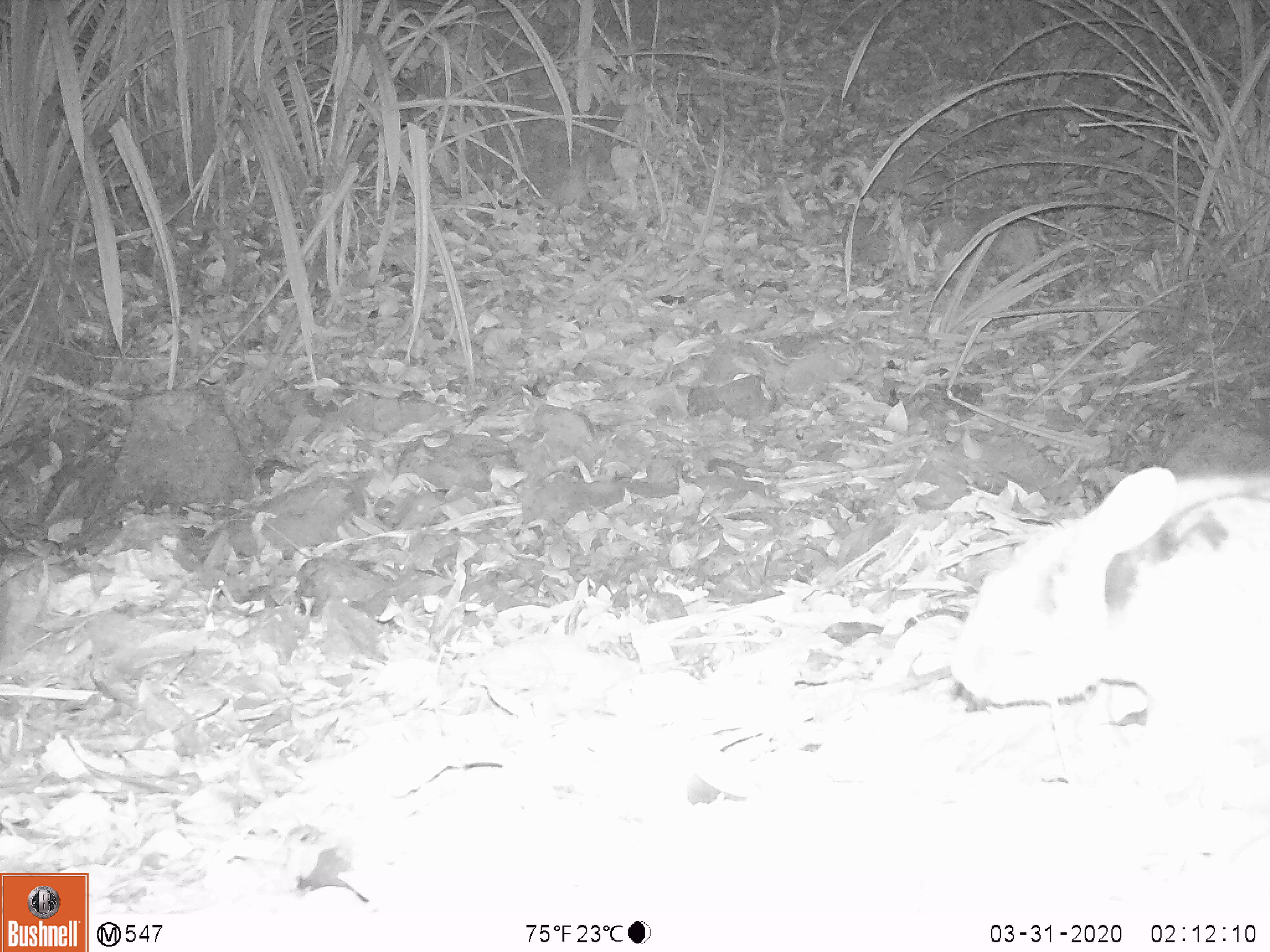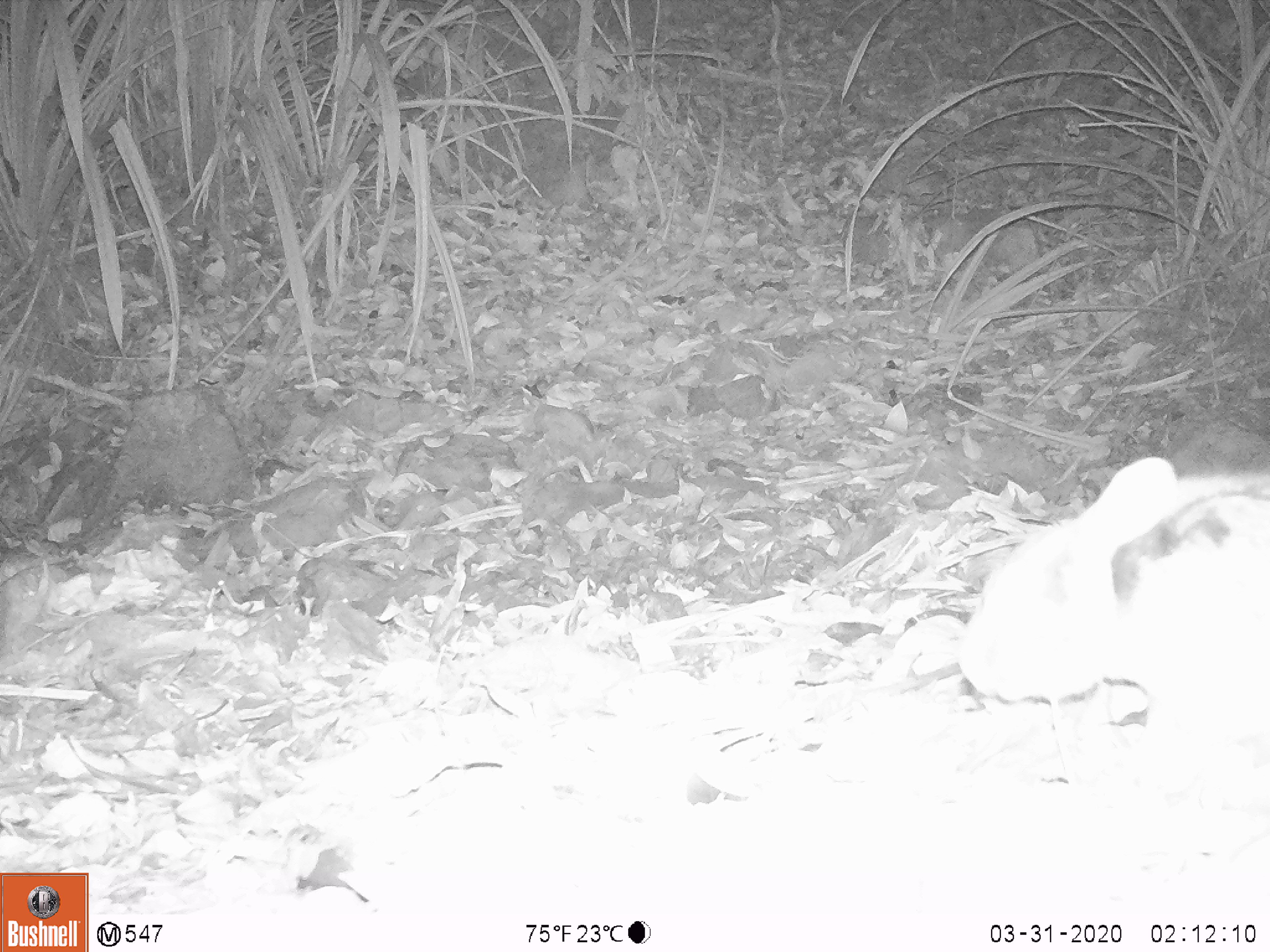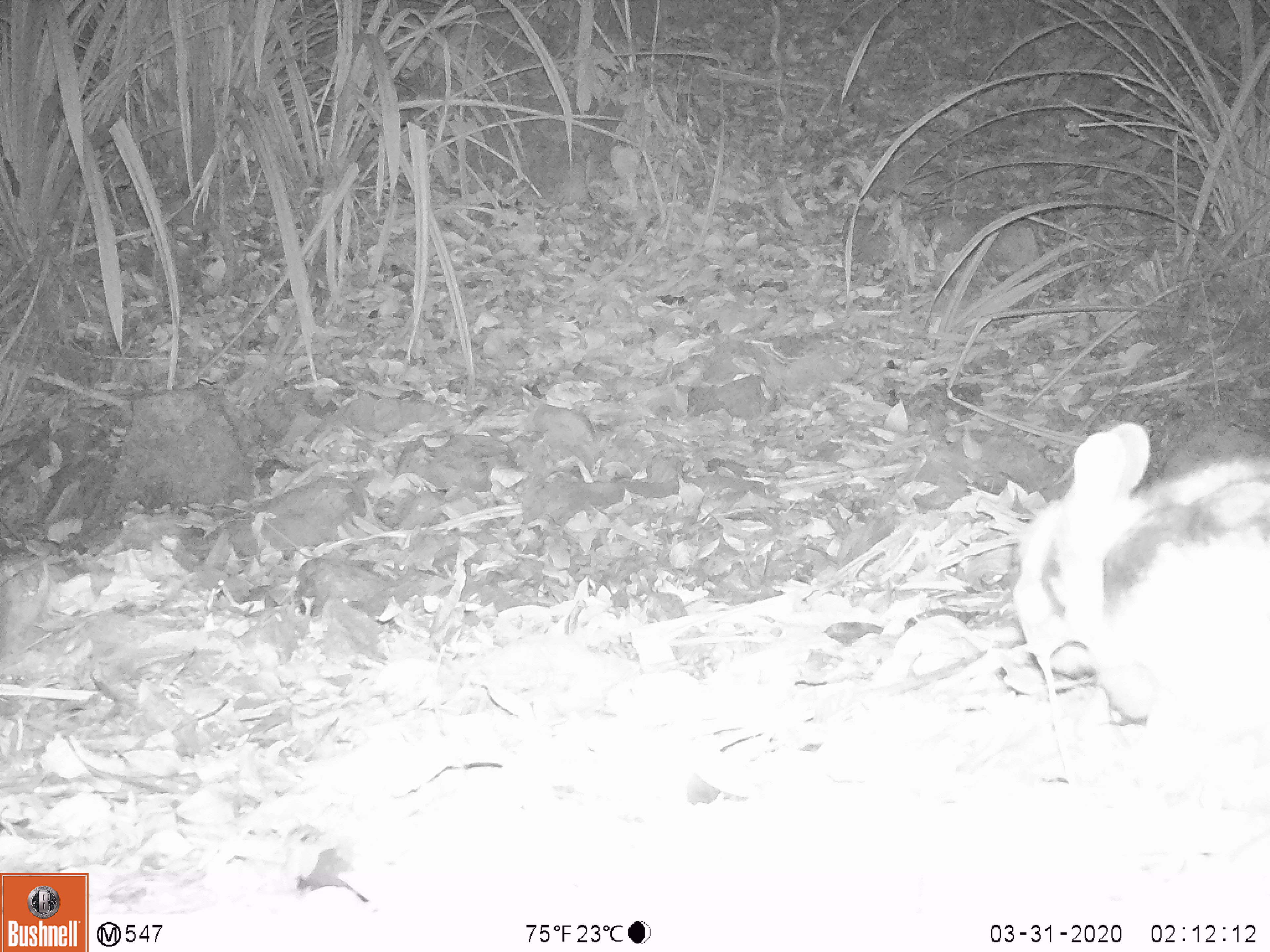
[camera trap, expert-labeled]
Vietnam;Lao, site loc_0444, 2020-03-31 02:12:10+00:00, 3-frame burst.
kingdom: Animalia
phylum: Chordata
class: Mammalia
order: Lagomorpha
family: Leporidae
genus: Nesolagus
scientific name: Nesolagus timminsi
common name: annamite striped rabbit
Annamite striped rabbit (Nesolagus timminsi). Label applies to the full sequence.